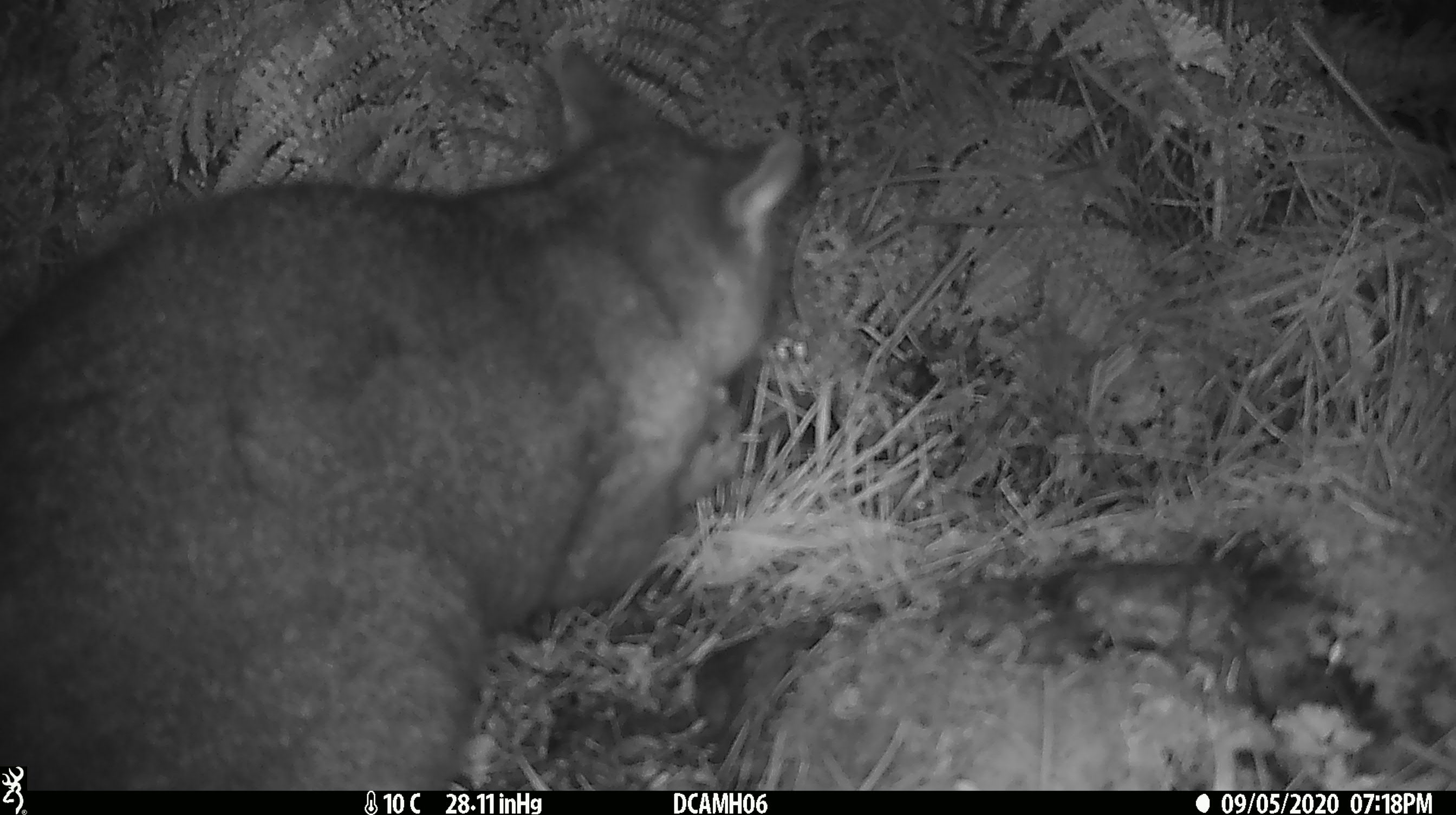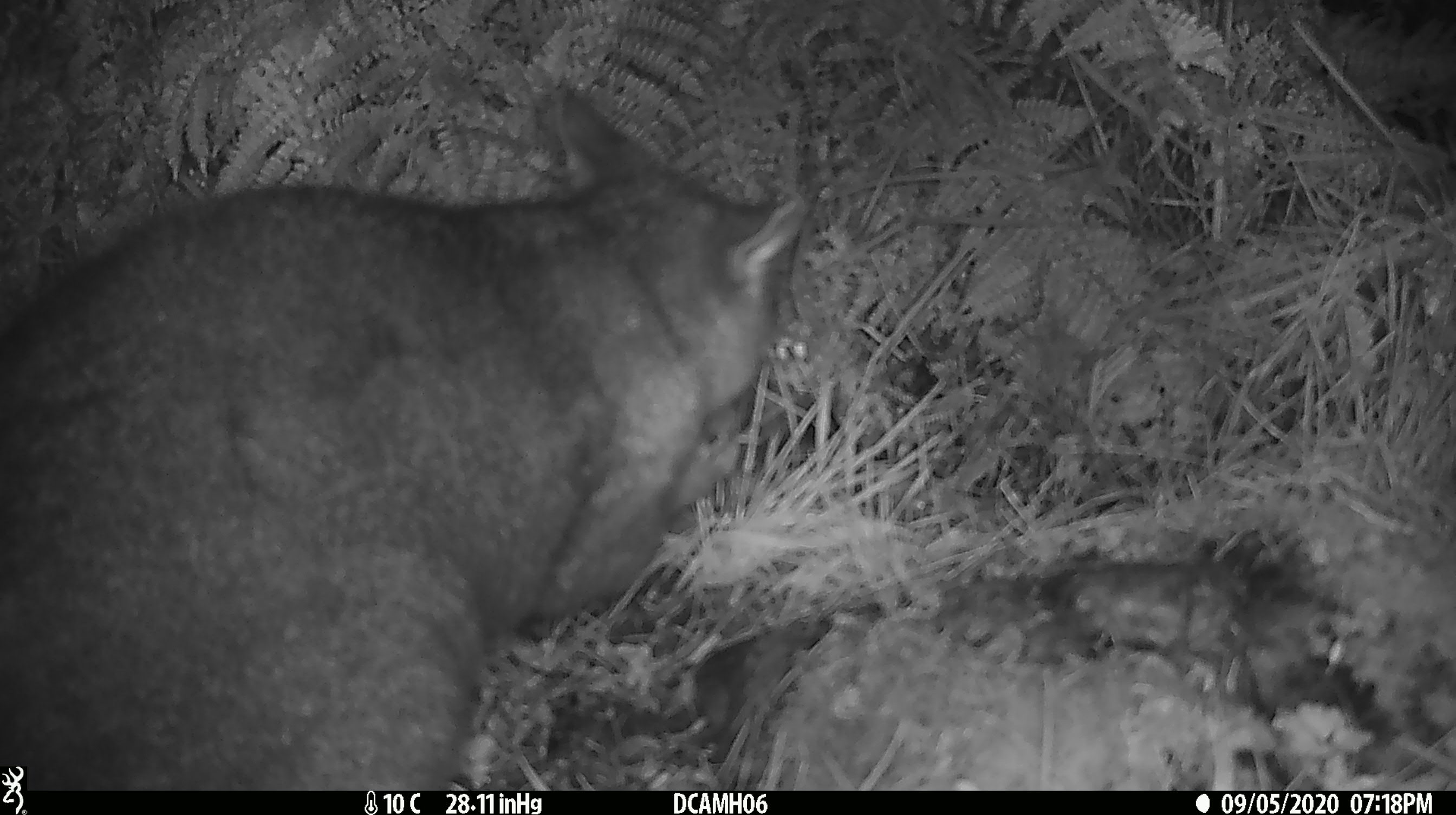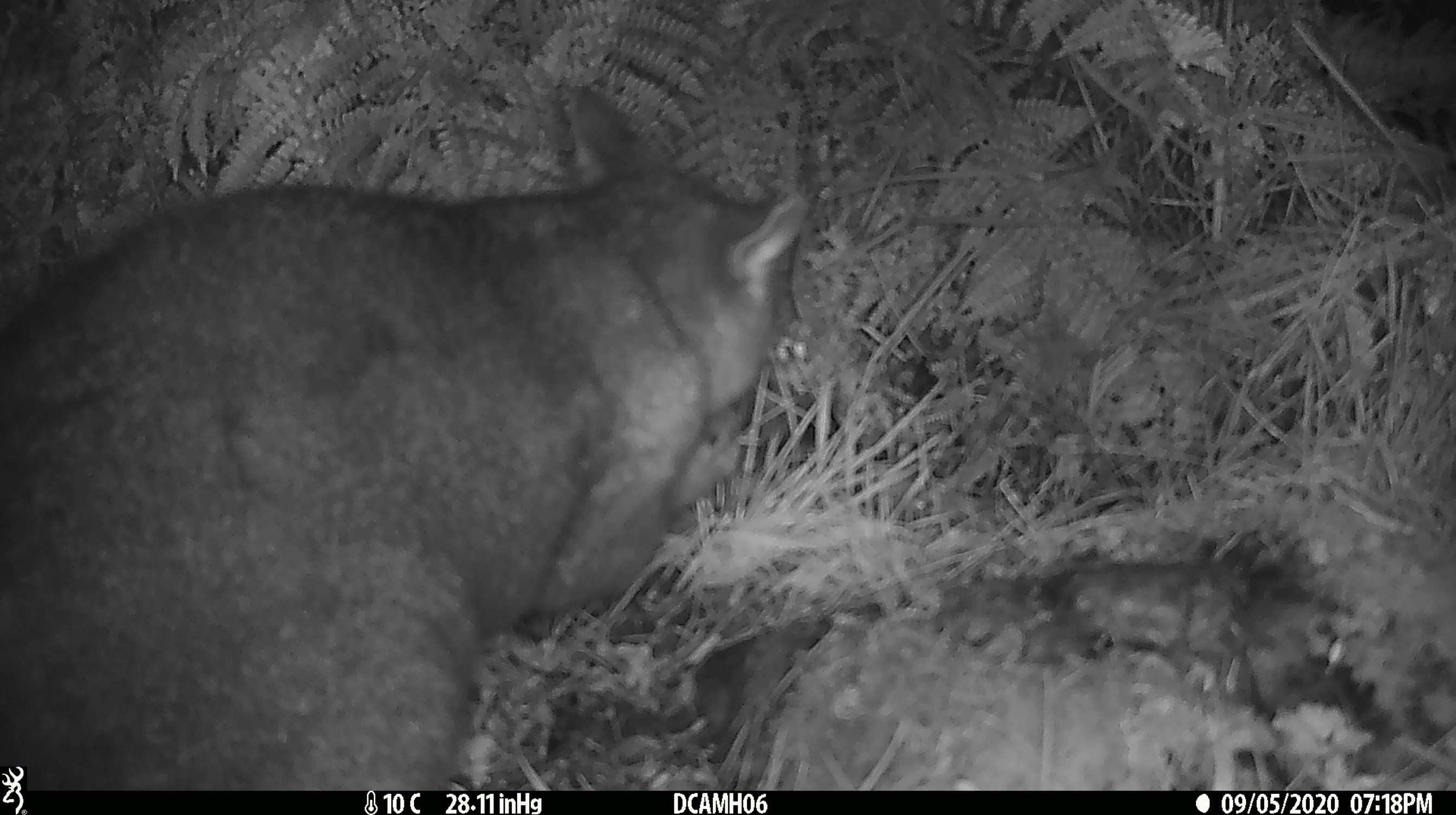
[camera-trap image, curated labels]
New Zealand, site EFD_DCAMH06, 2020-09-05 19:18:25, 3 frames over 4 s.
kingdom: Animalia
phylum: Chordata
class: Mammalia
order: Diprotodontia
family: Phalangeridae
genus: Trichosurus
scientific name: Trichosurus vulpecula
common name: common brushtail possum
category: possum